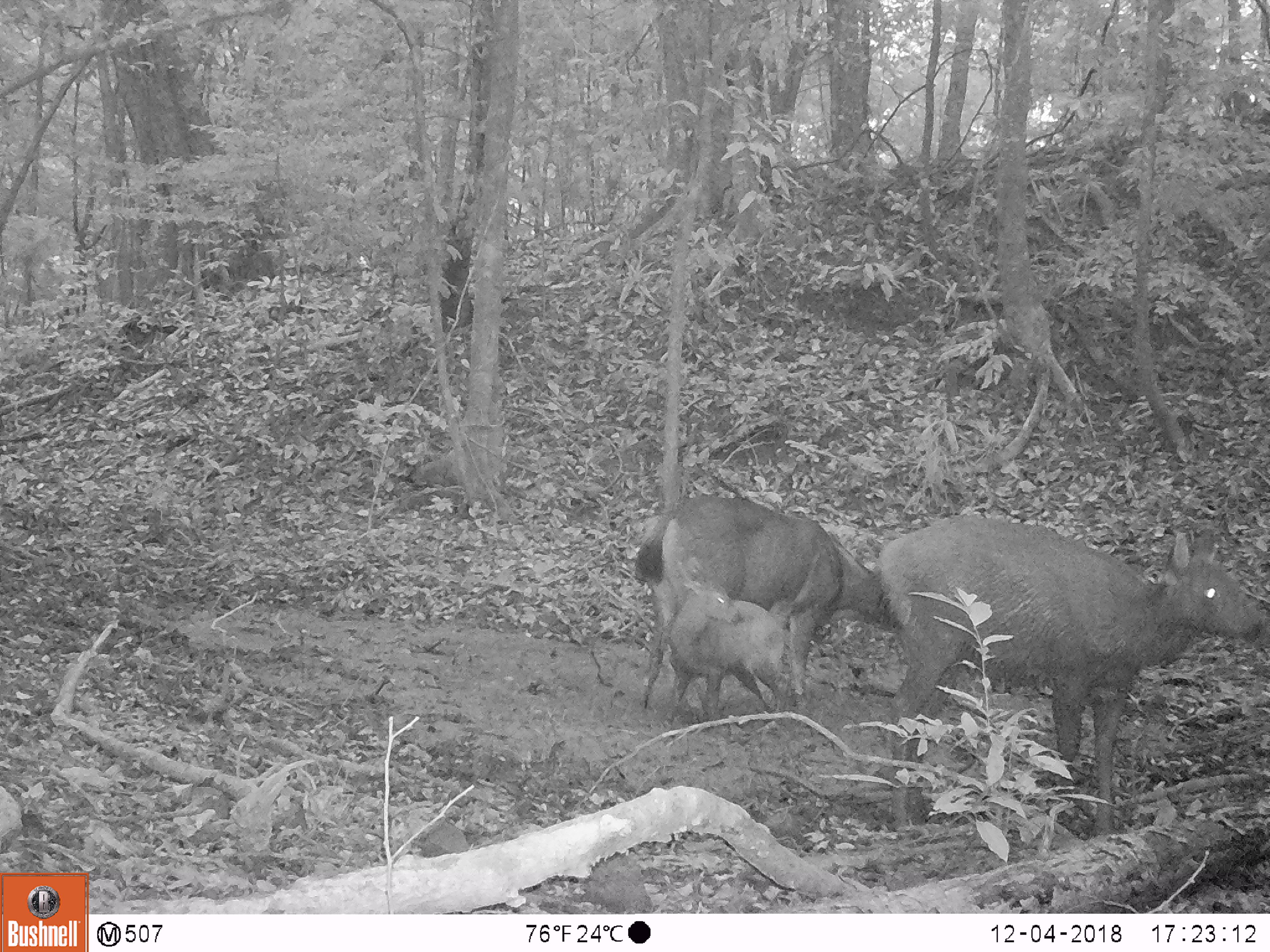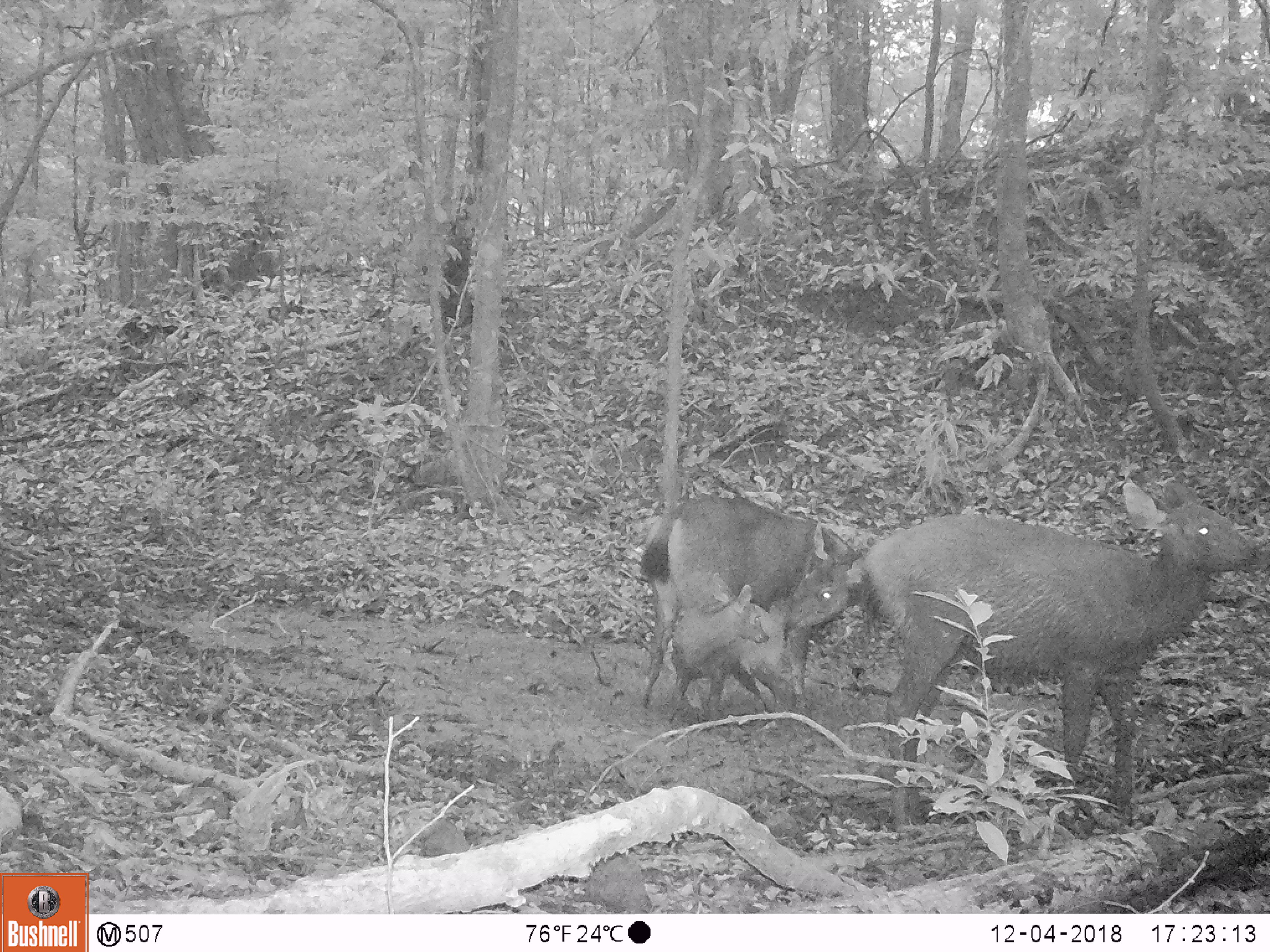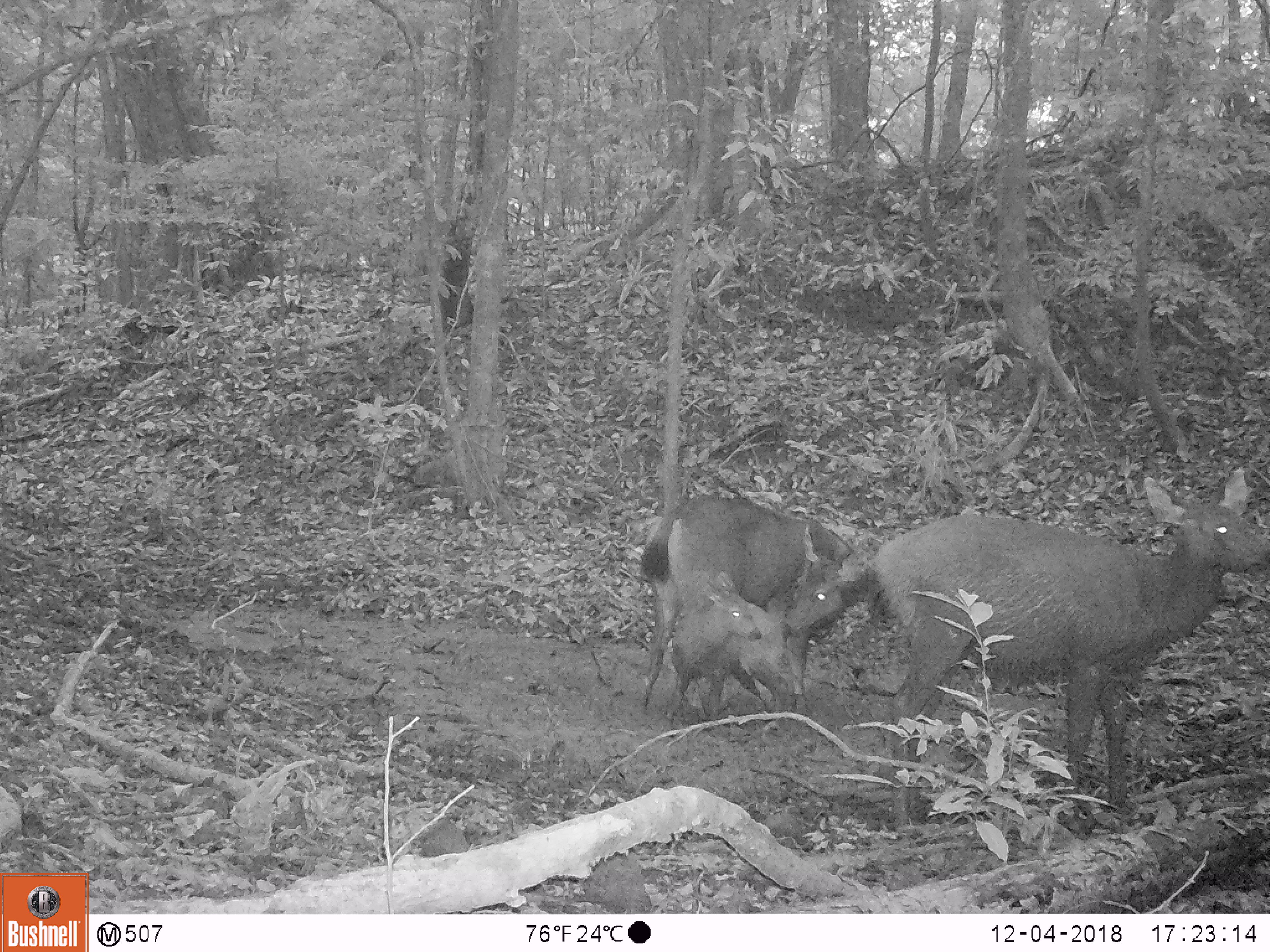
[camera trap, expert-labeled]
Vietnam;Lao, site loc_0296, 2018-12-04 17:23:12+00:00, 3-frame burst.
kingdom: Animalia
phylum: Chordata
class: Mammalia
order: Artiodactyla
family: Cervidae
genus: Rusa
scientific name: Rusa unicolor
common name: sambar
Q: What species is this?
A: Sambar (Rusa unicolor).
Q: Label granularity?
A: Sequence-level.